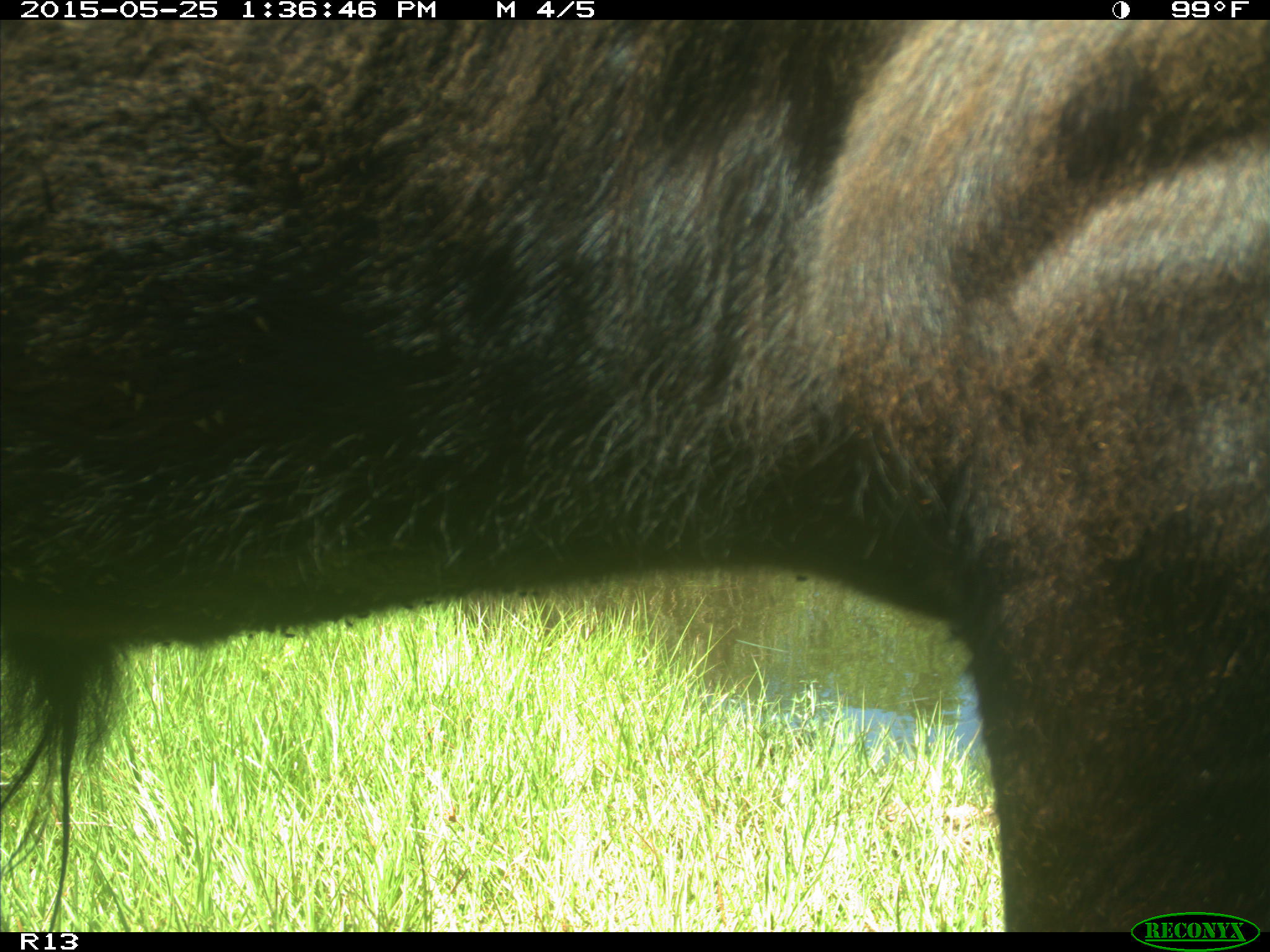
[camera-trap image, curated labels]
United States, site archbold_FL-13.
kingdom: Animalia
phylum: Chordata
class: Mammalia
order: Artiodactyla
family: Bovidae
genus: Bos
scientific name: Bos taurus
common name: domestic cow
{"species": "Bos taurus (domestic cow)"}